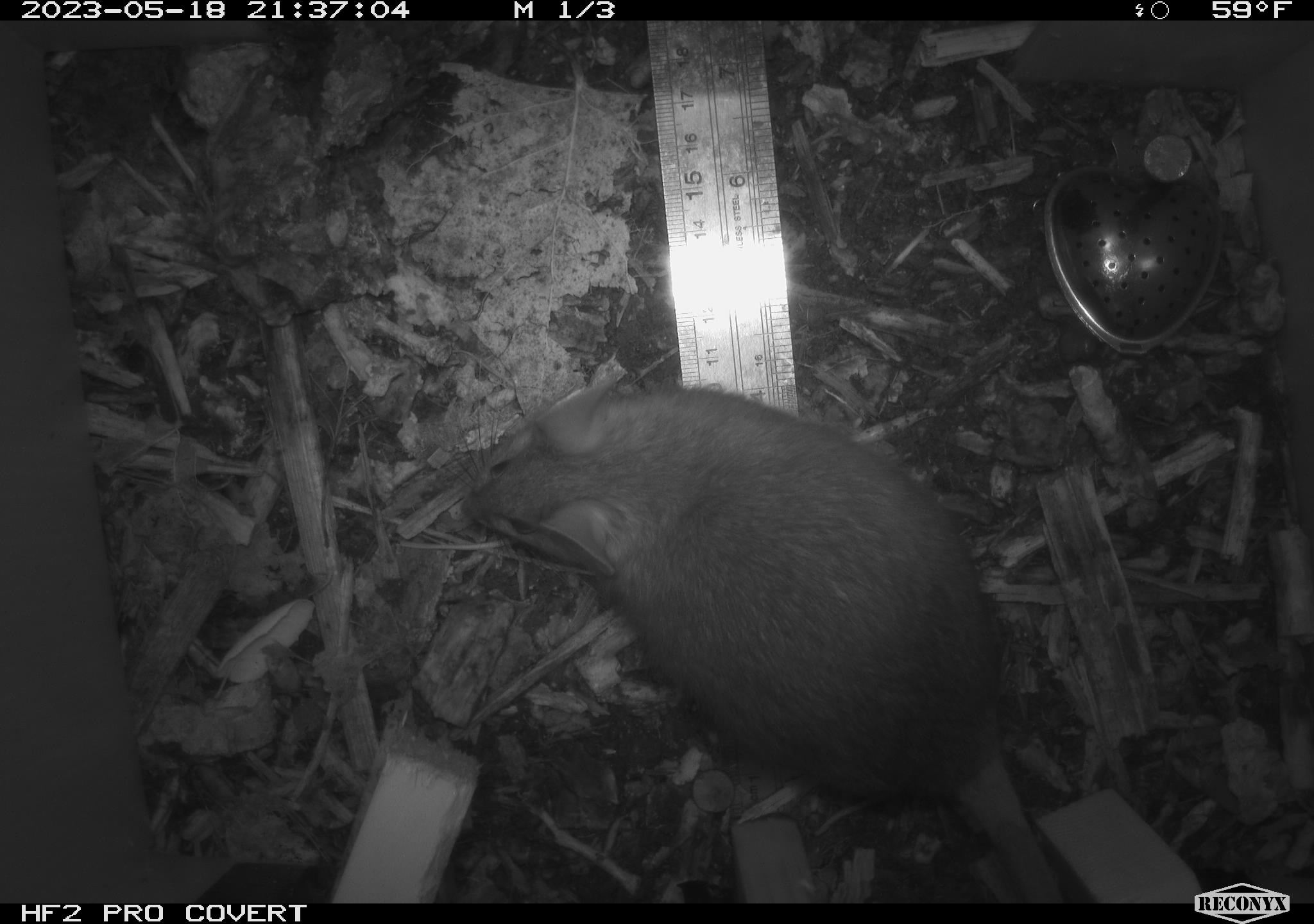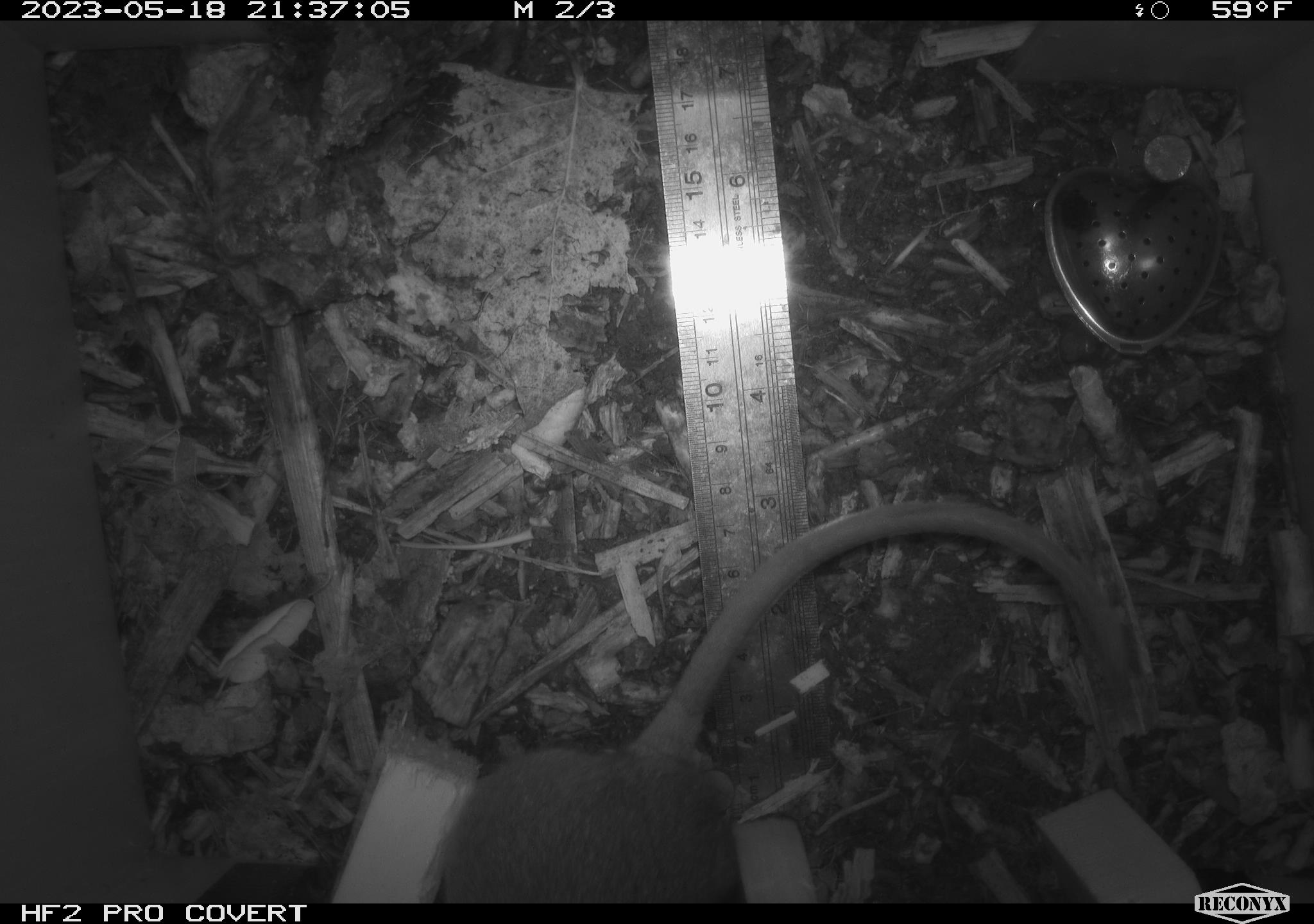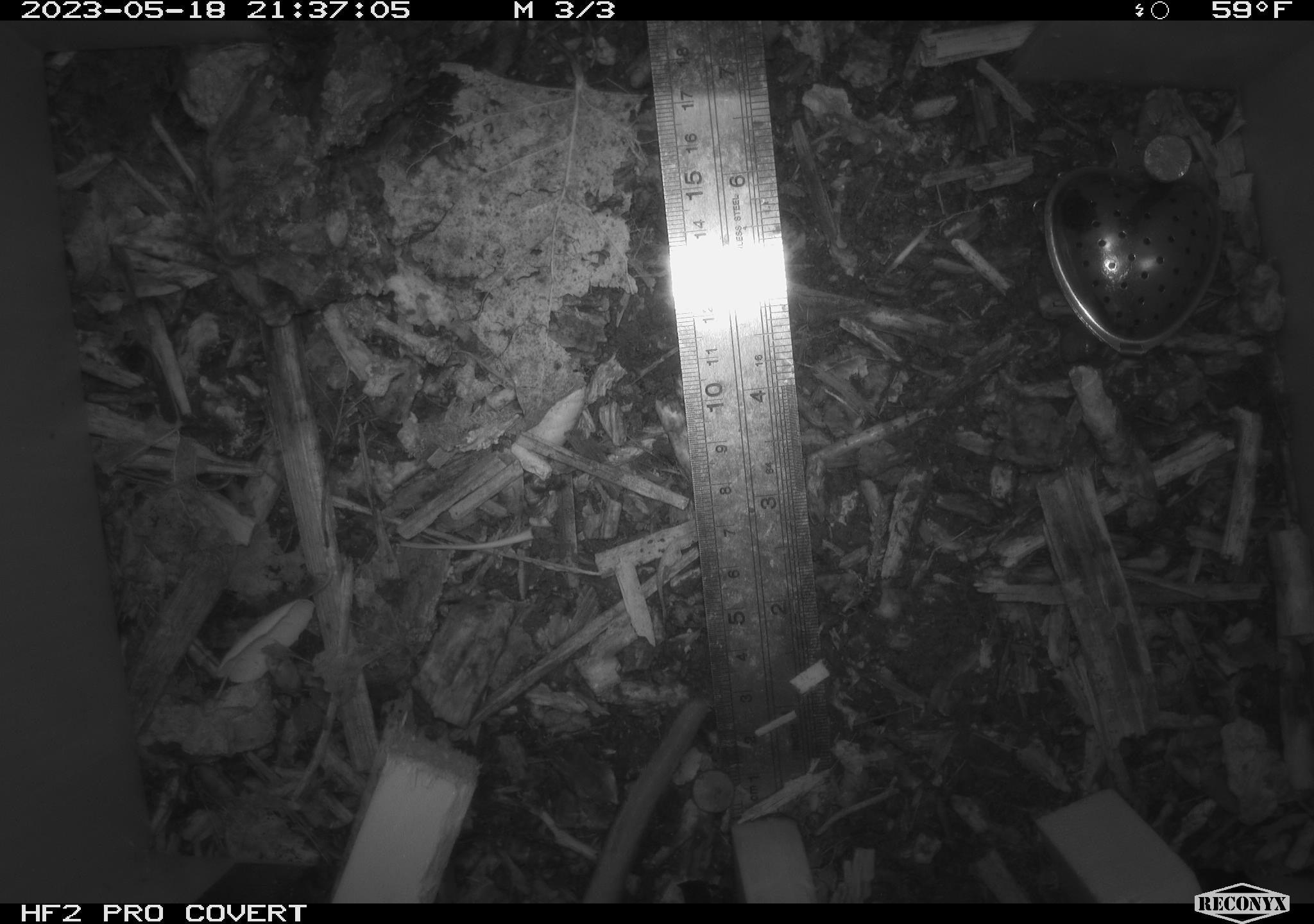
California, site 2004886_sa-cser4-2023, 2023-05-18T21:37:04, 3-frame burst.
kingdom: Animalia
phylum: Chordata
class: Mammalia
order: Rodentia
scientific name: Rodentia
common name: woodrat or rat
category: woodrat or rat species